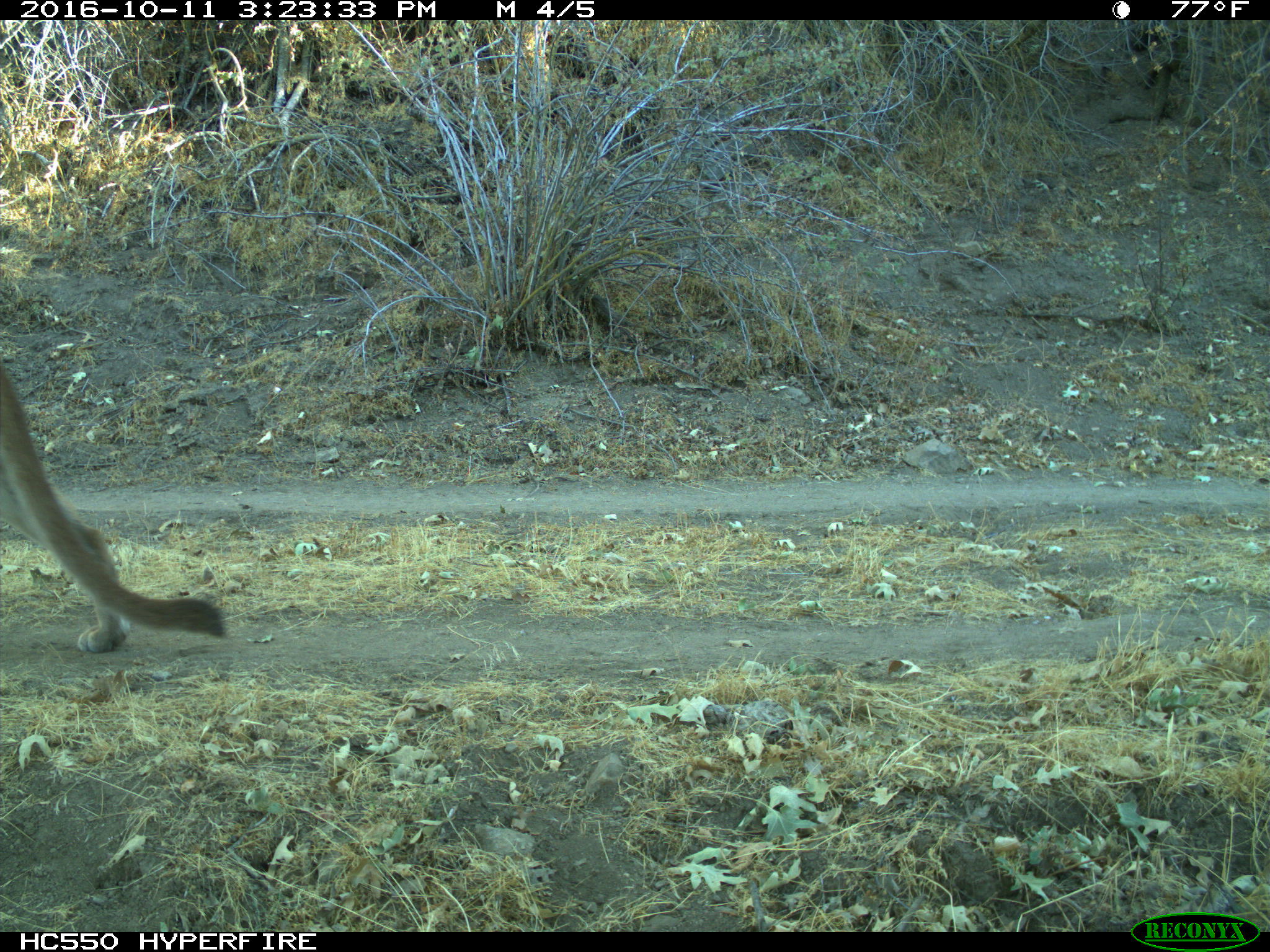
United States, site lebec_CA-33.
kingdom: Animalia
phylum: Chordata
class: Mammalia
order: Carnivora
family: Felidae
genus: Puma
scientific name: Puma concolor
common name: mountain lion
Puma concolor (mountain lion).